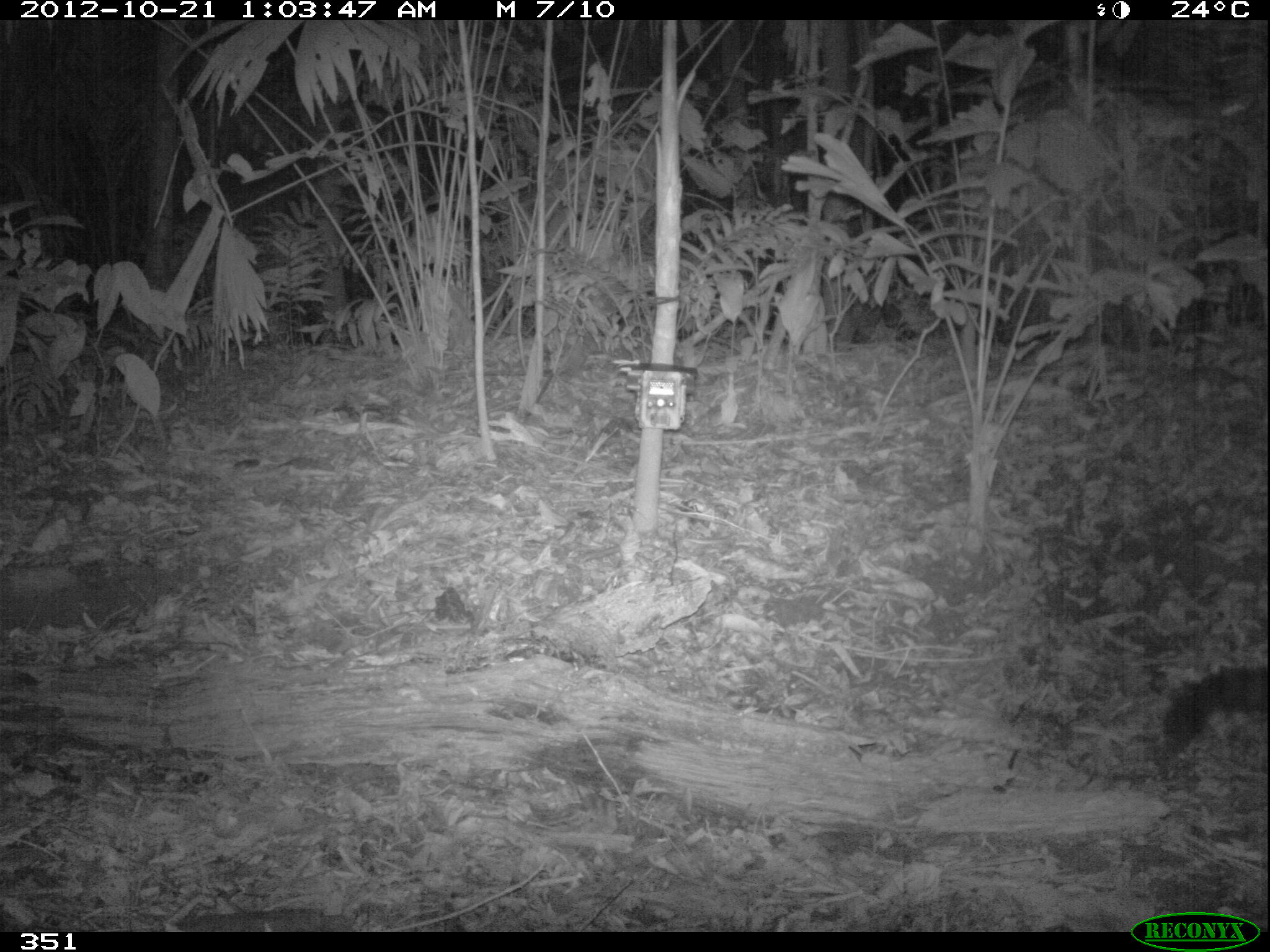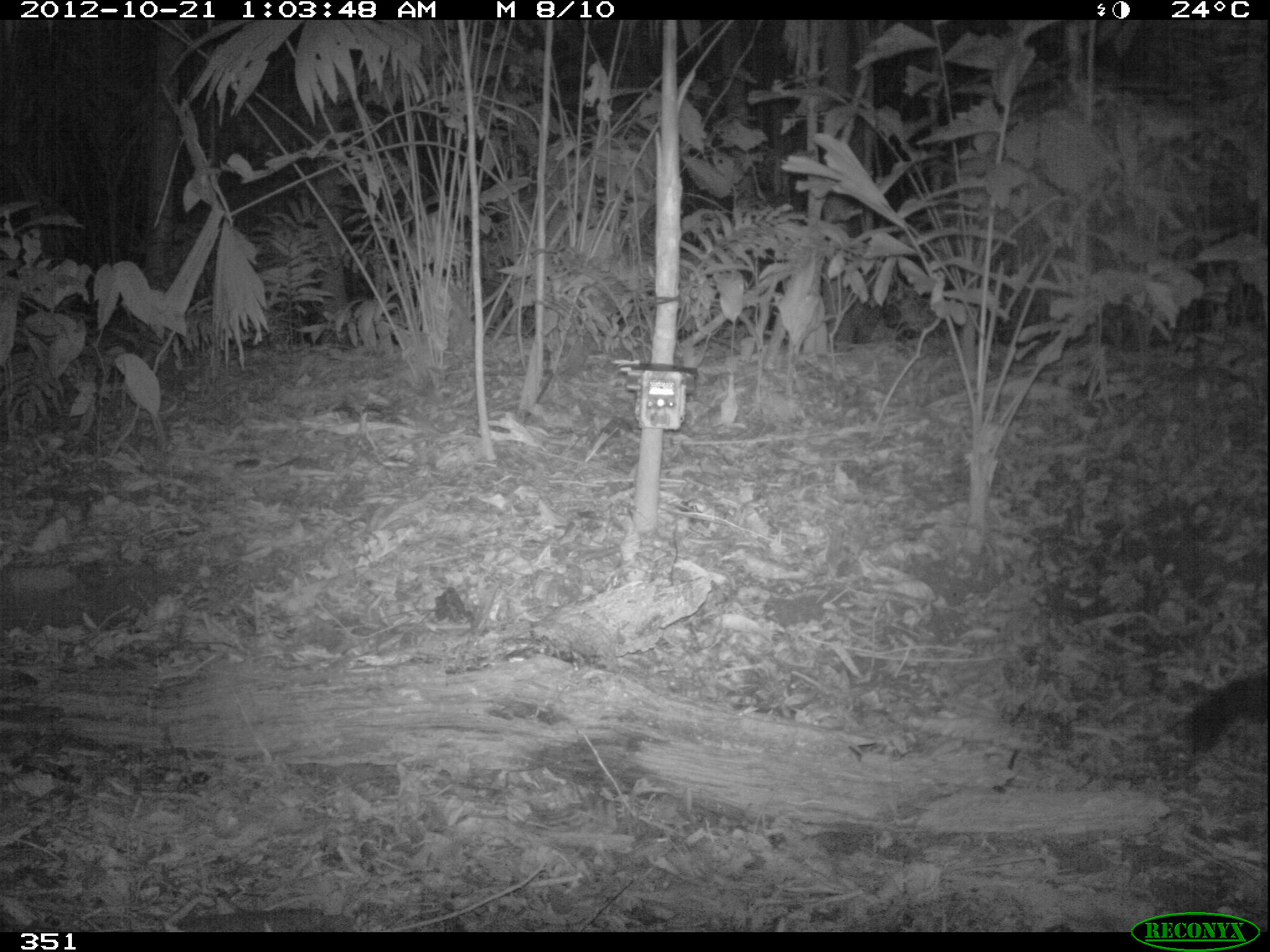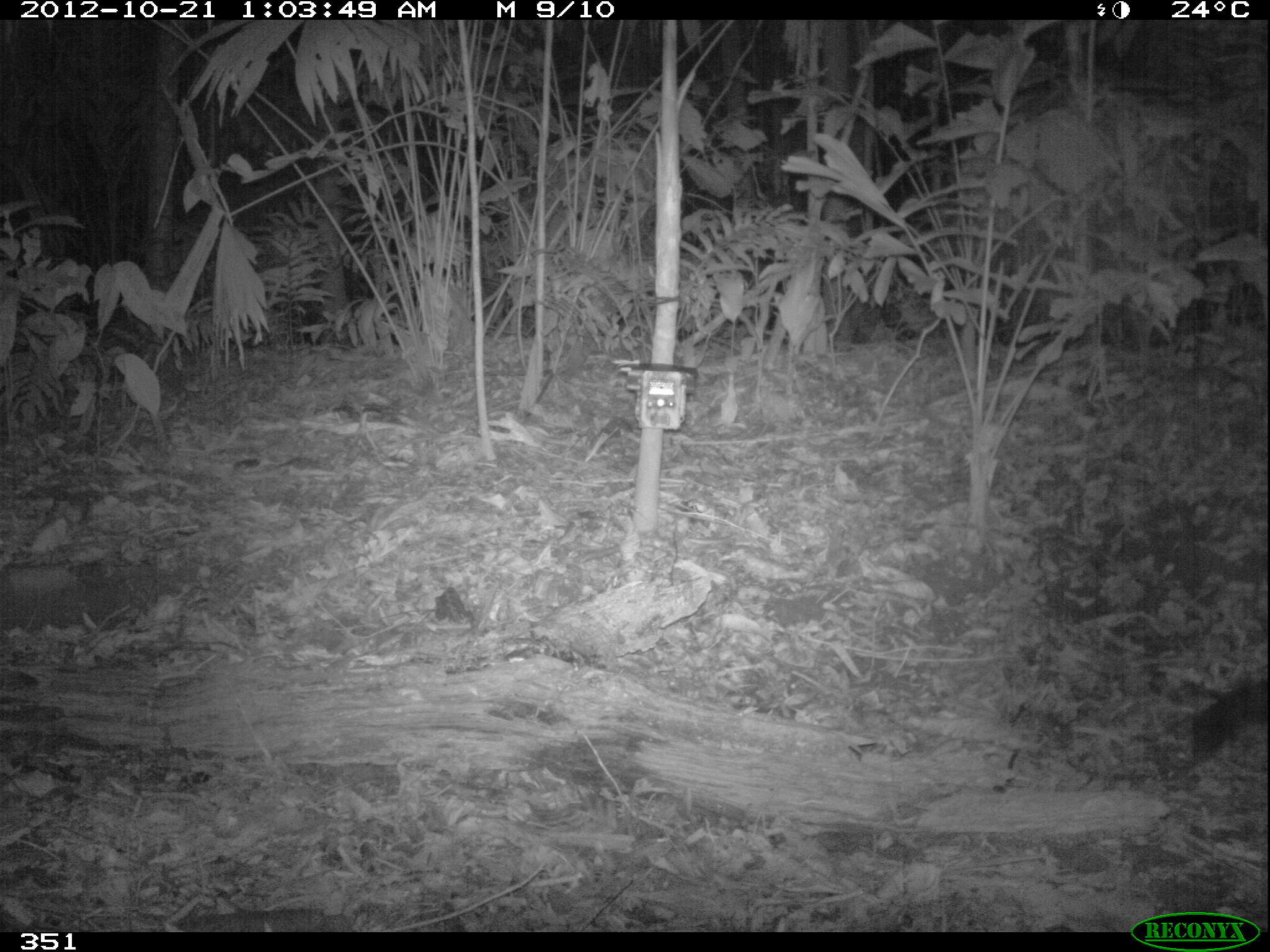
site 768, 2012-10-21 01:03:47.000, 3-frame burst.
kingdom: Animalia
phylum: Chordata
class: Mammalia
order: Carnivora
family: Procyonidae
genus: Procyon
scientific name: Procyon cancrivorus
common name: crab-eating raccoon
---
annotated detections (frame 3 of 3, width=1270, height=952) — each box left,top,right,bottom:
procyon cancrivorus: 1192,678,1268,757